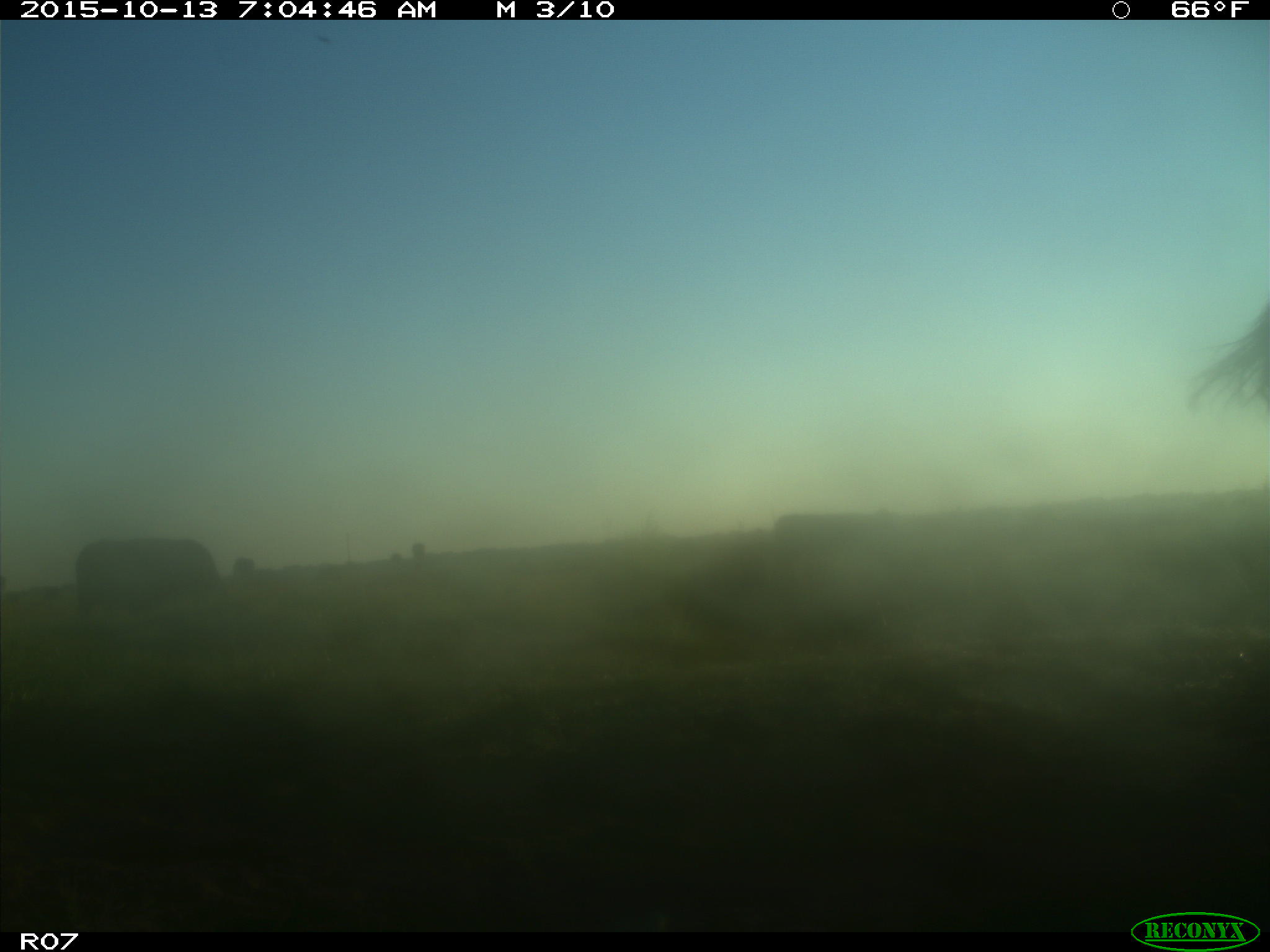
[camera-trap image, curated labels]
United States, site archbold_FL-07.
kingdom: Animalia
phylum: Chordata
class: Mammalia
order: Artiodactyla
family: Bovidae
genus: Bos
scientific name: Bos taurus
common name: domestic cow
Bos taurus (domestic cow).